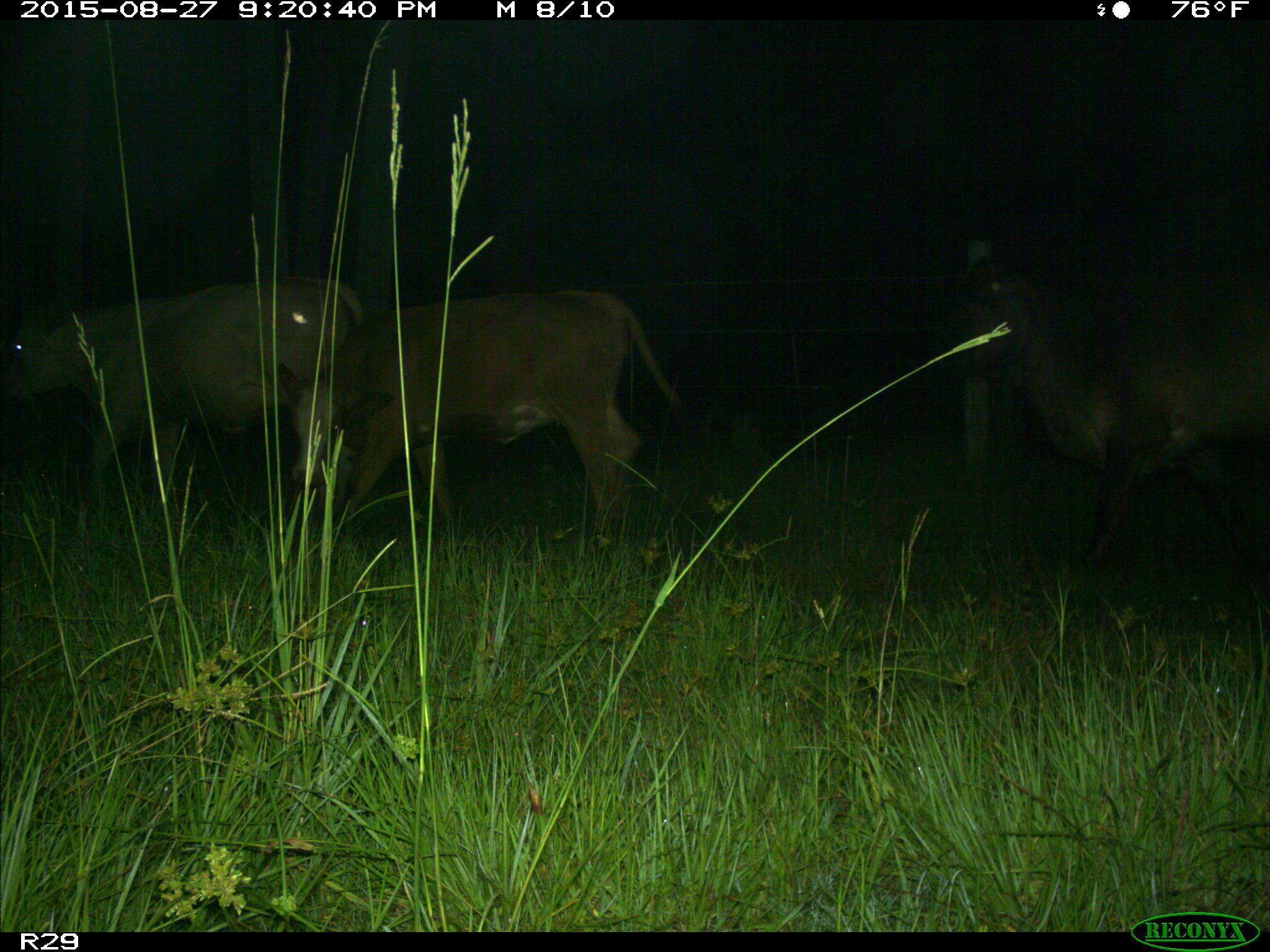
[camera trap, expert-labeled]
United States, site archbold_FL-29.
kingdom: Animalia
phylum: Chordata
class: Mammalia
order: Artiodactyla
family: Bovidae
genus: Bos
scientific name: Bos taurus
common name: domestic cow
Bos taurus (domestic cow).